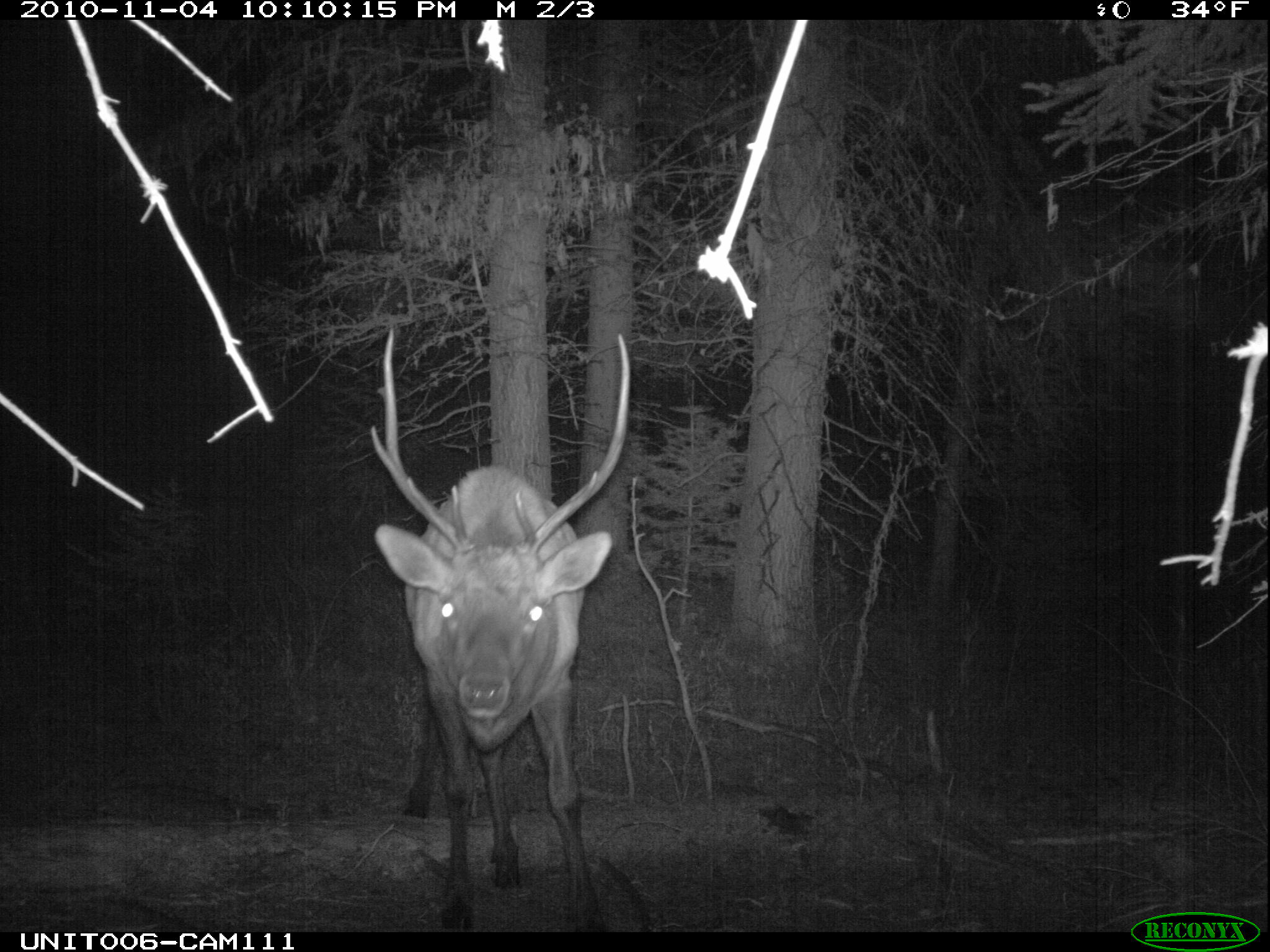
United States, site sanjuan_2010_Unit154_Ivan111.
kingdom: Animalia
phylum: Chordata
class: Mammalia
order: Artiodactyla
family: Cervidae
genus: Cervus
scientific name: Cervus elaphus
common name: red deer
Cervus elaphus (red deer).